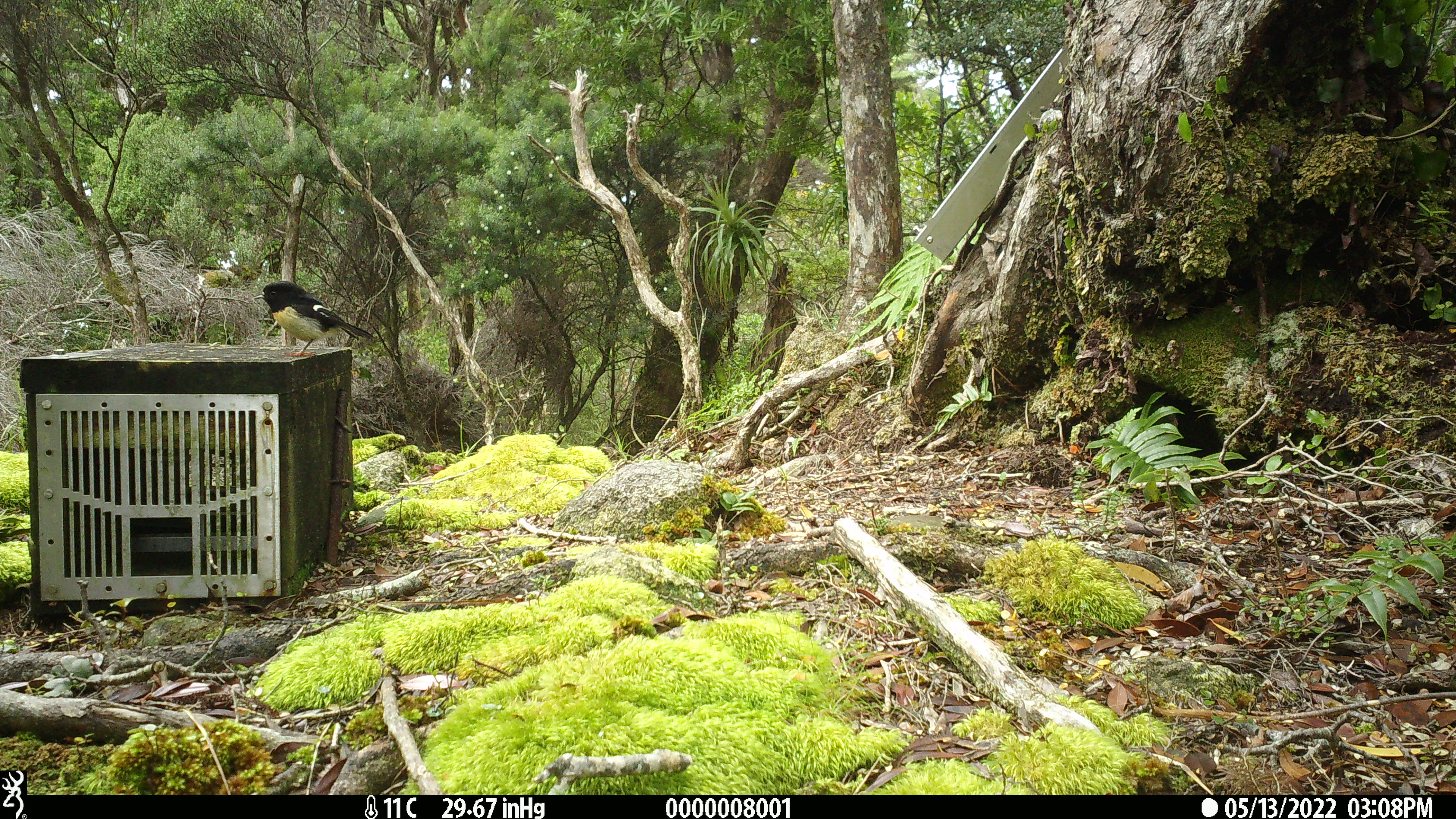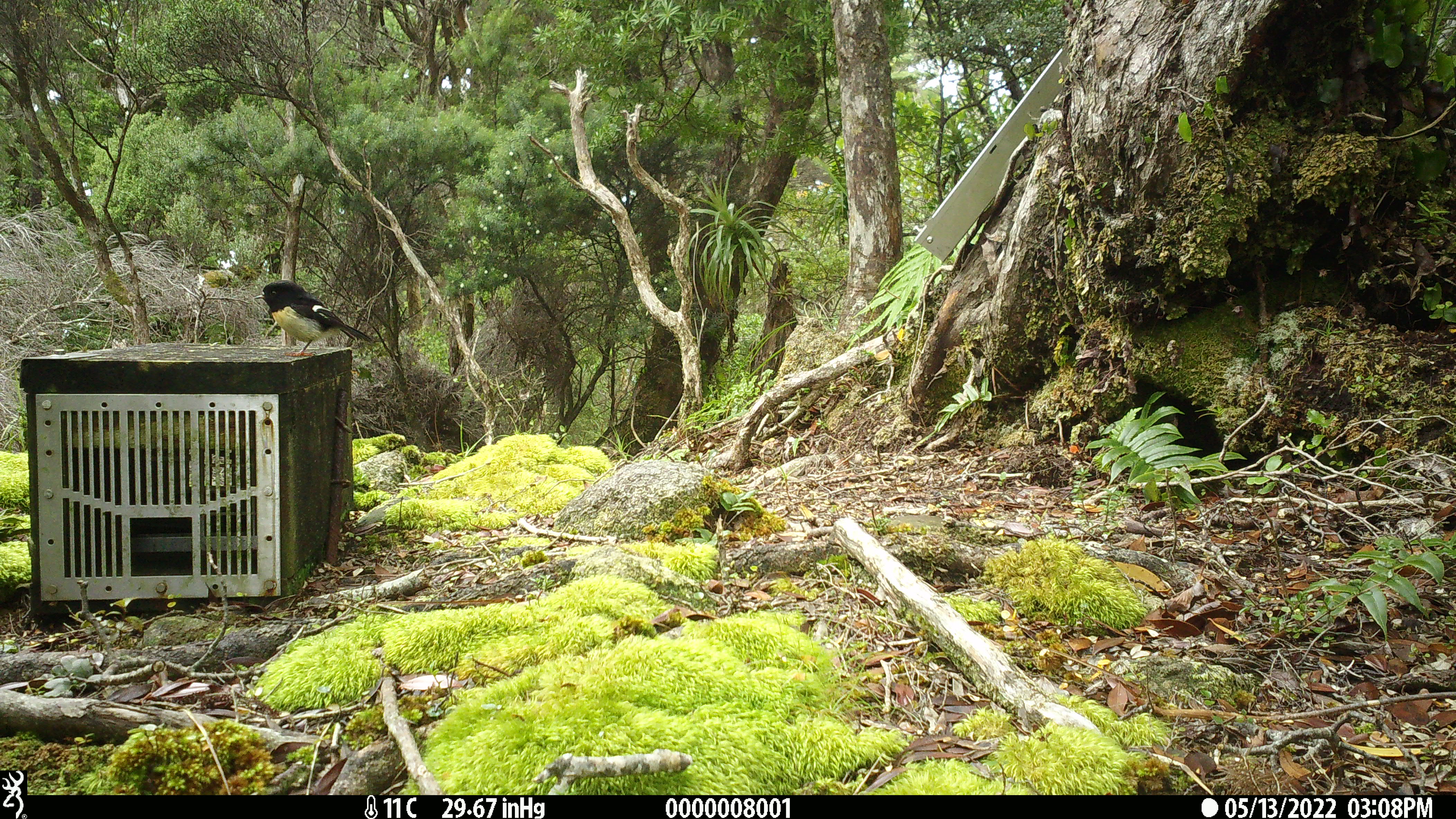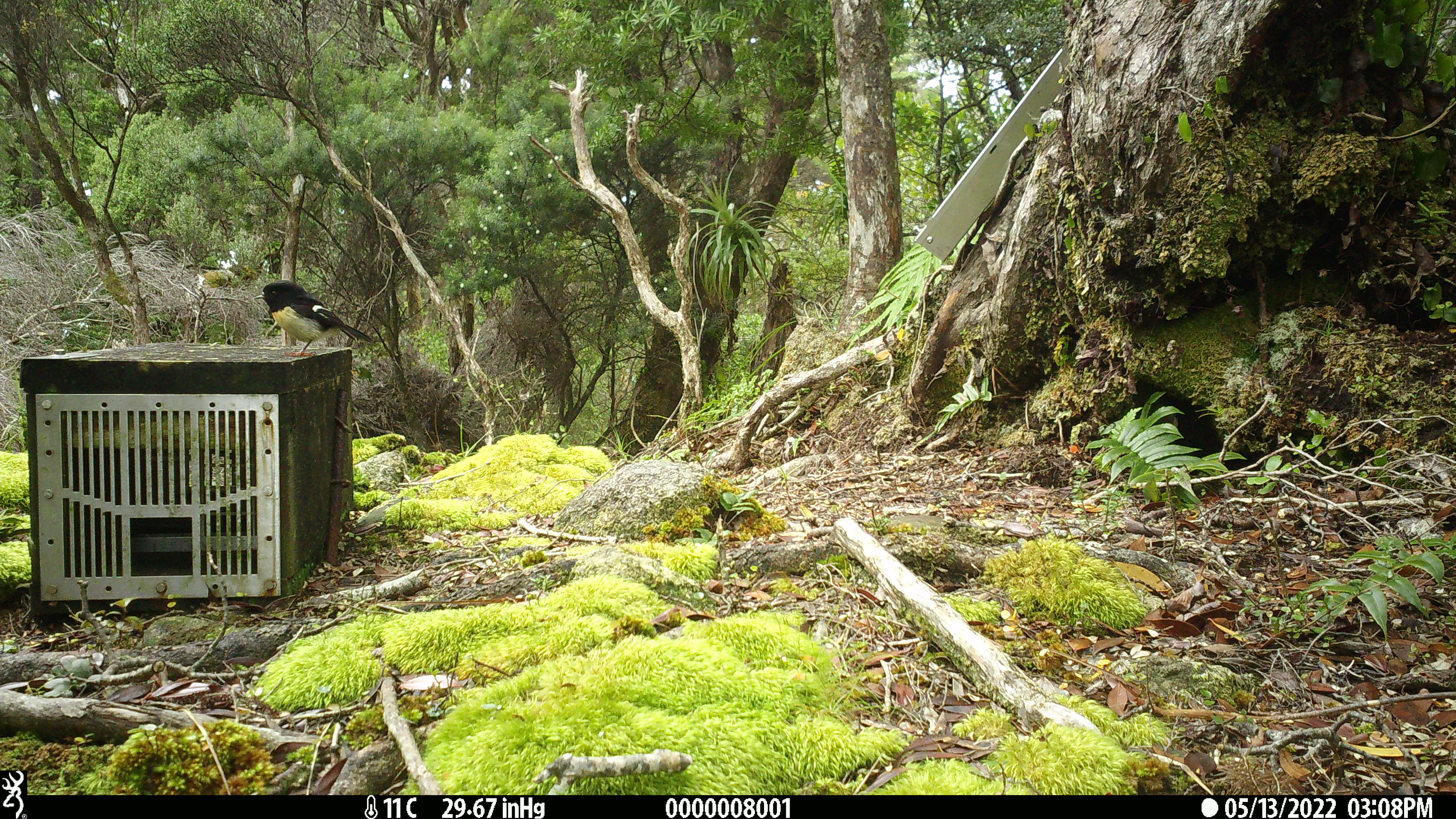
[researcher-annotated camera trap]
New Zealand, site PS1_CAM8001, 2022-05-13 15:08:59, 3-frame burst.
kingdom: Animalia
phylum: Chordata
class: Aves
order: Passeriformes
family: Petroicidae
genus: Petroica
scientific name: Petroica macrocephala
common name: tomtit